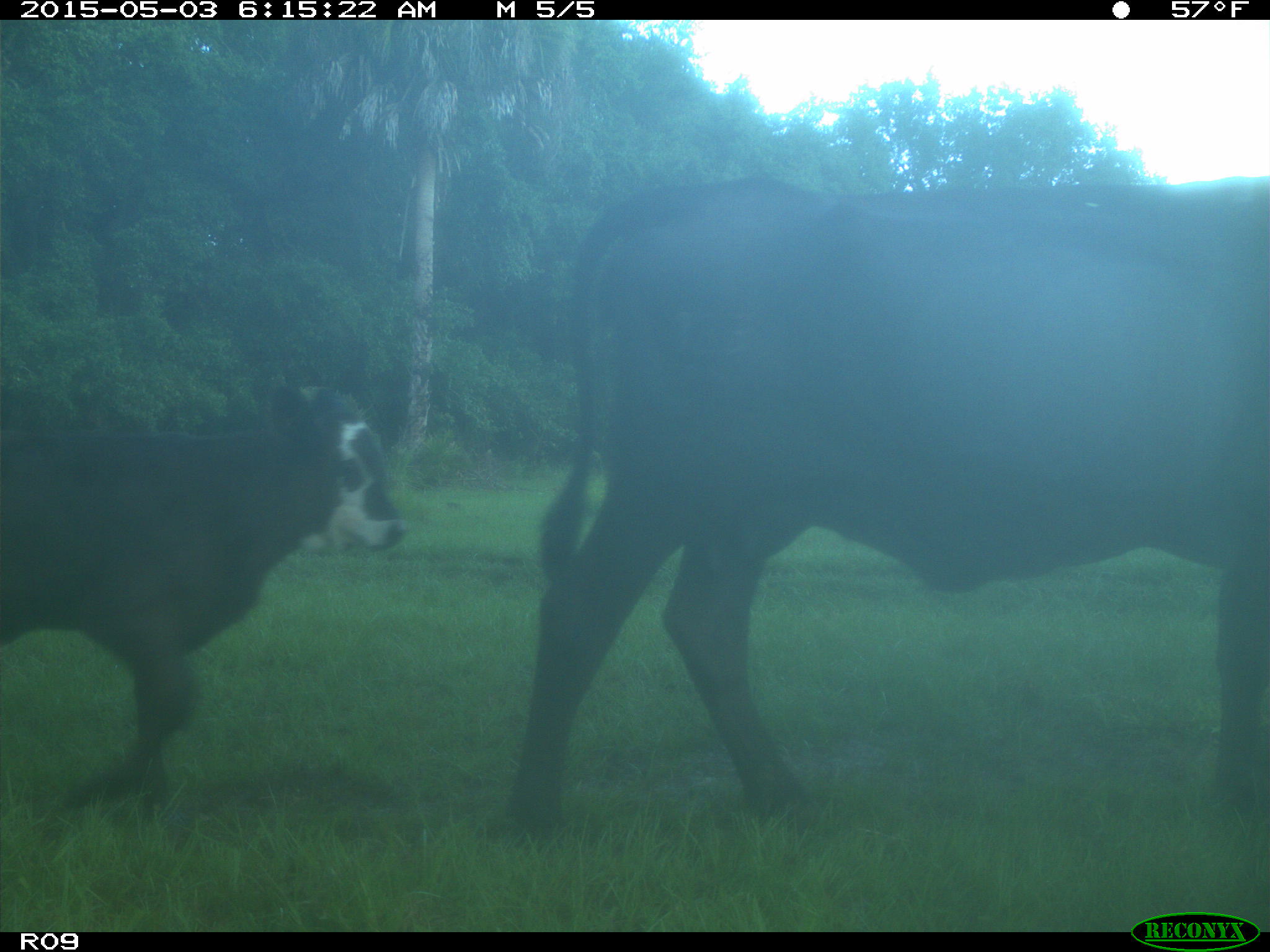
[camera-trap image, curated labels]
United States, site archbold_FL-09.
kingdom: Animalia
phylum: Chordata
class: Mammalia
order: Artiodactyla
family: Bovidae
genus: Bos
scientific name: Bos taurus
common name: domestic cow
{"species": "Bos taurus (domestic cow)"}